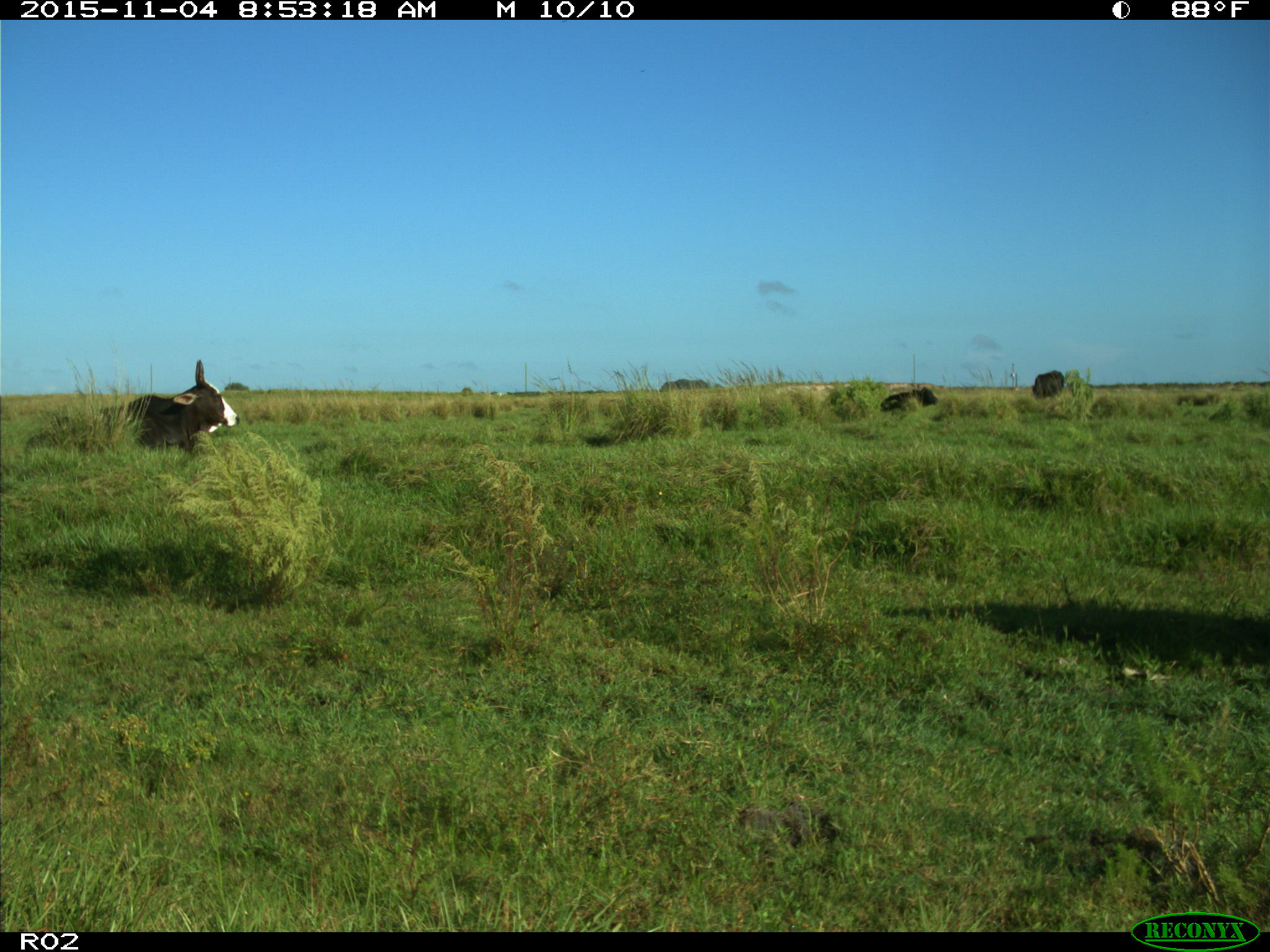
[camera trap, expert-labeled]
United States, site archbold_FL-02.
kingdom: Animalia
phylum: Chordata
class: Mammalia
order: Artiodactyla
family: Bovidae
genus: Bos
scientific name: Bos taurus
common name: domestic cow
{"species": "Bos taurus (domestic cow)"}